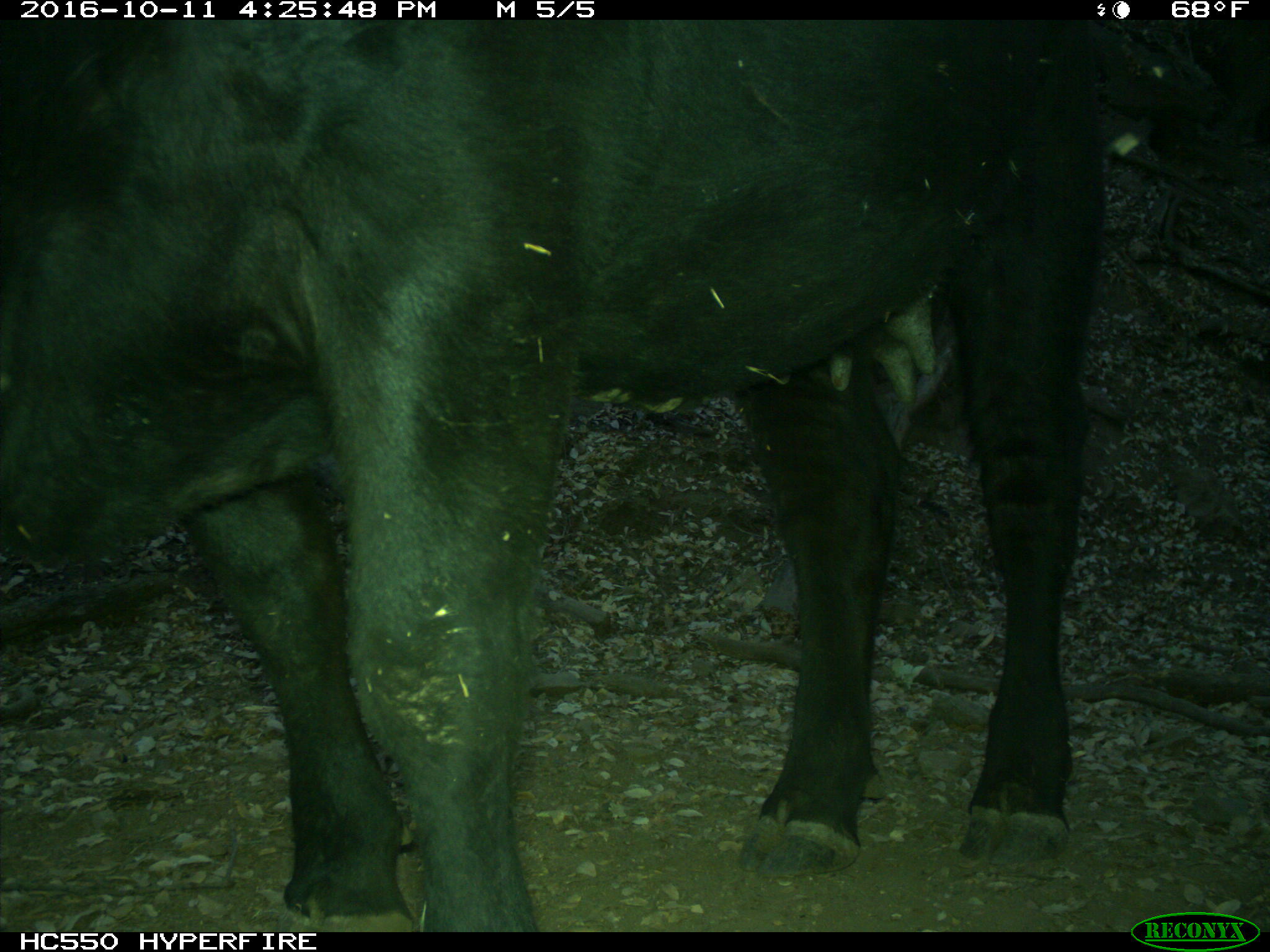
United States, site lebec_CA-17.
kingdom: Animalia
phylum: Chordata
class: Mammalia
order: Artiodactyla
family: Bovidae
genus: Bos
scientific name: Bos taurus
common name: domestic cow